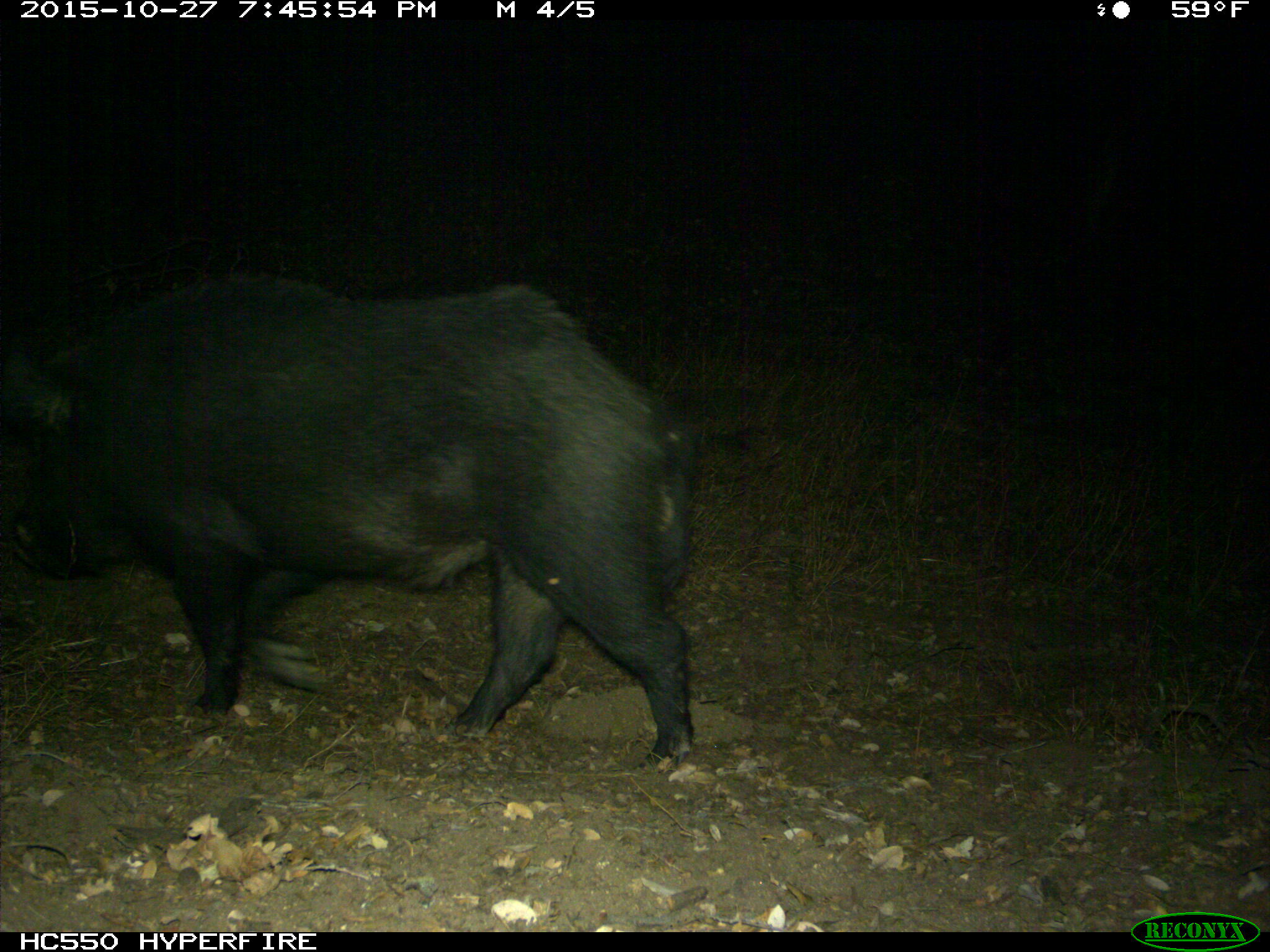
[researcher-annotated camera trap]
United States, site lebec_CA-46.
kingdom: Animalia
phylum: Chordata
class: Mammalia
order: Artiodactyla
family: Suidae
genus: Sus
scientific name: Sus scrofa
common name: wild boar